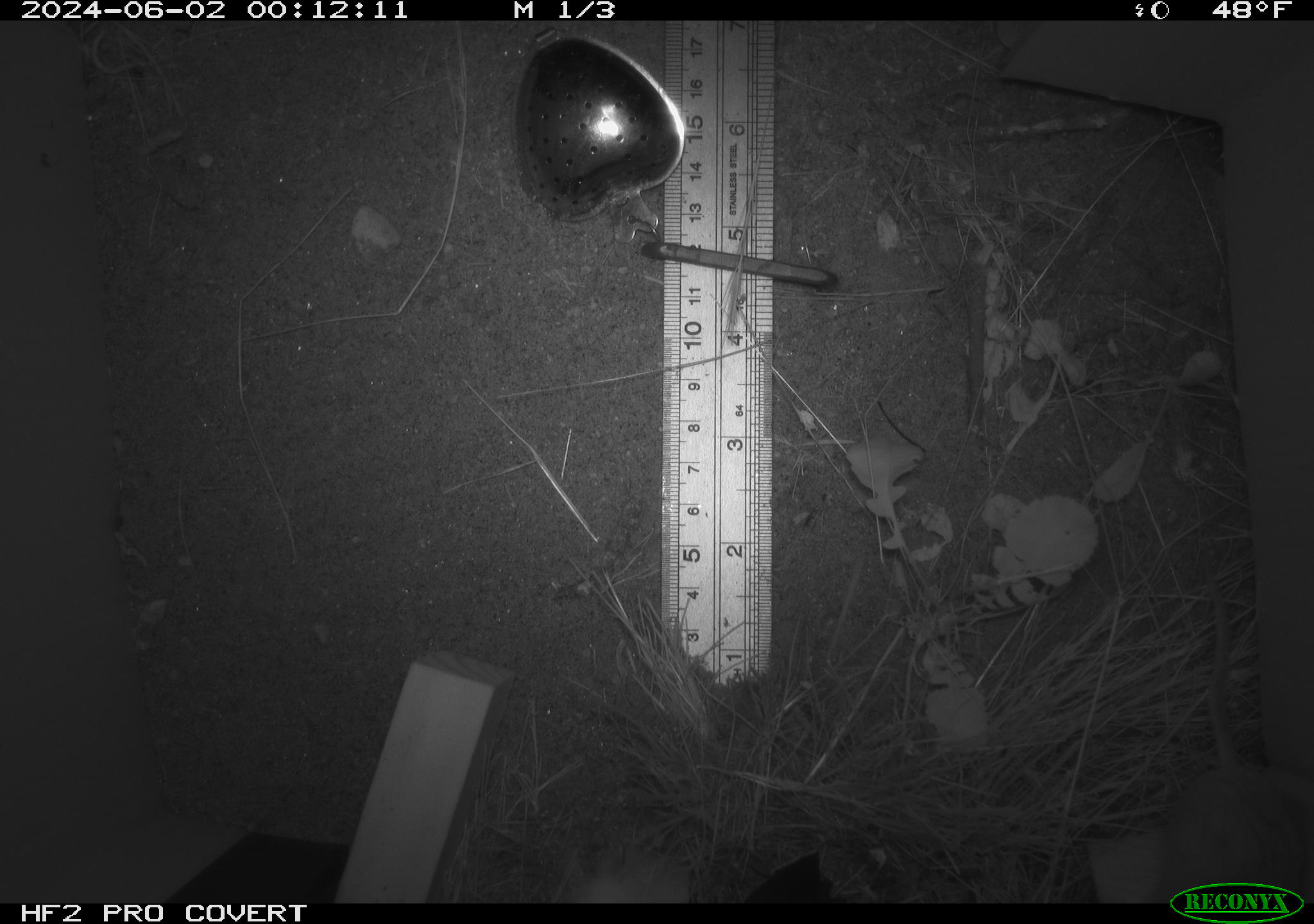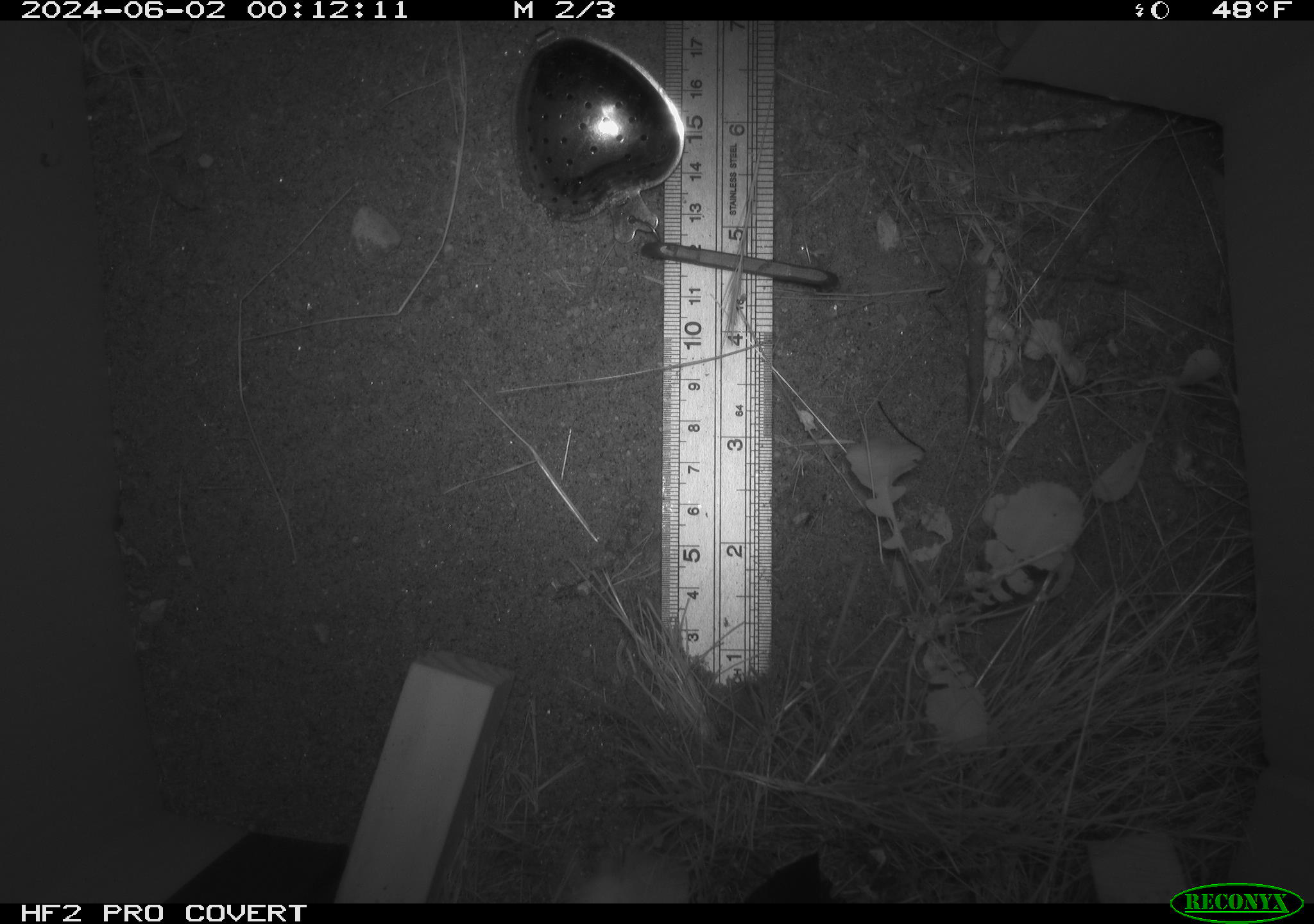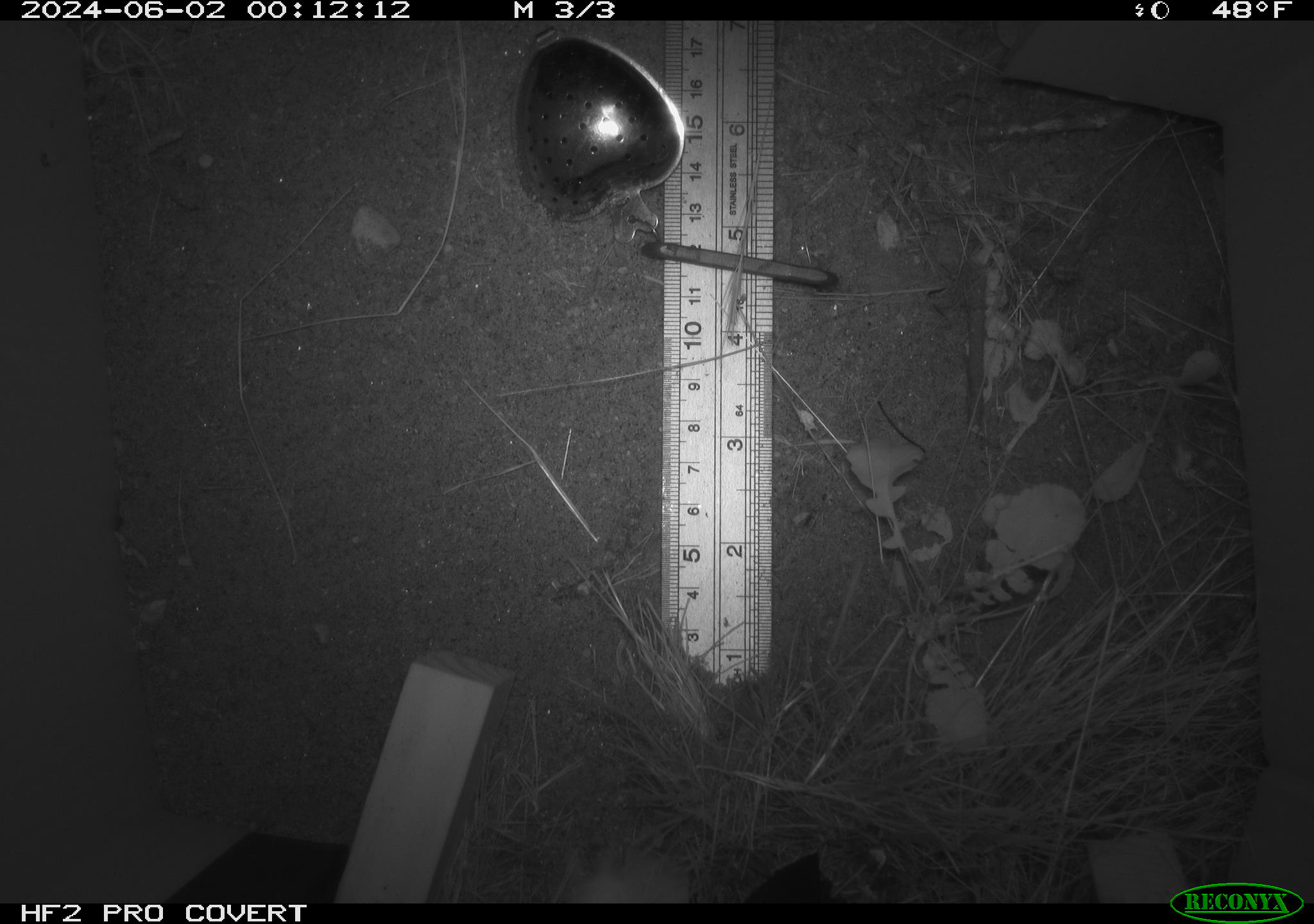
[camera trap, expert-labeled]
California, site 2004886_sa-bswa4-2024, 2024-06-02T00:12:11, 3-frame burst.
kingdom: Animalia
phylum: Chordata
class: Mammalia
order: Rodentia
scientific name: Rodentia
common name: rodent